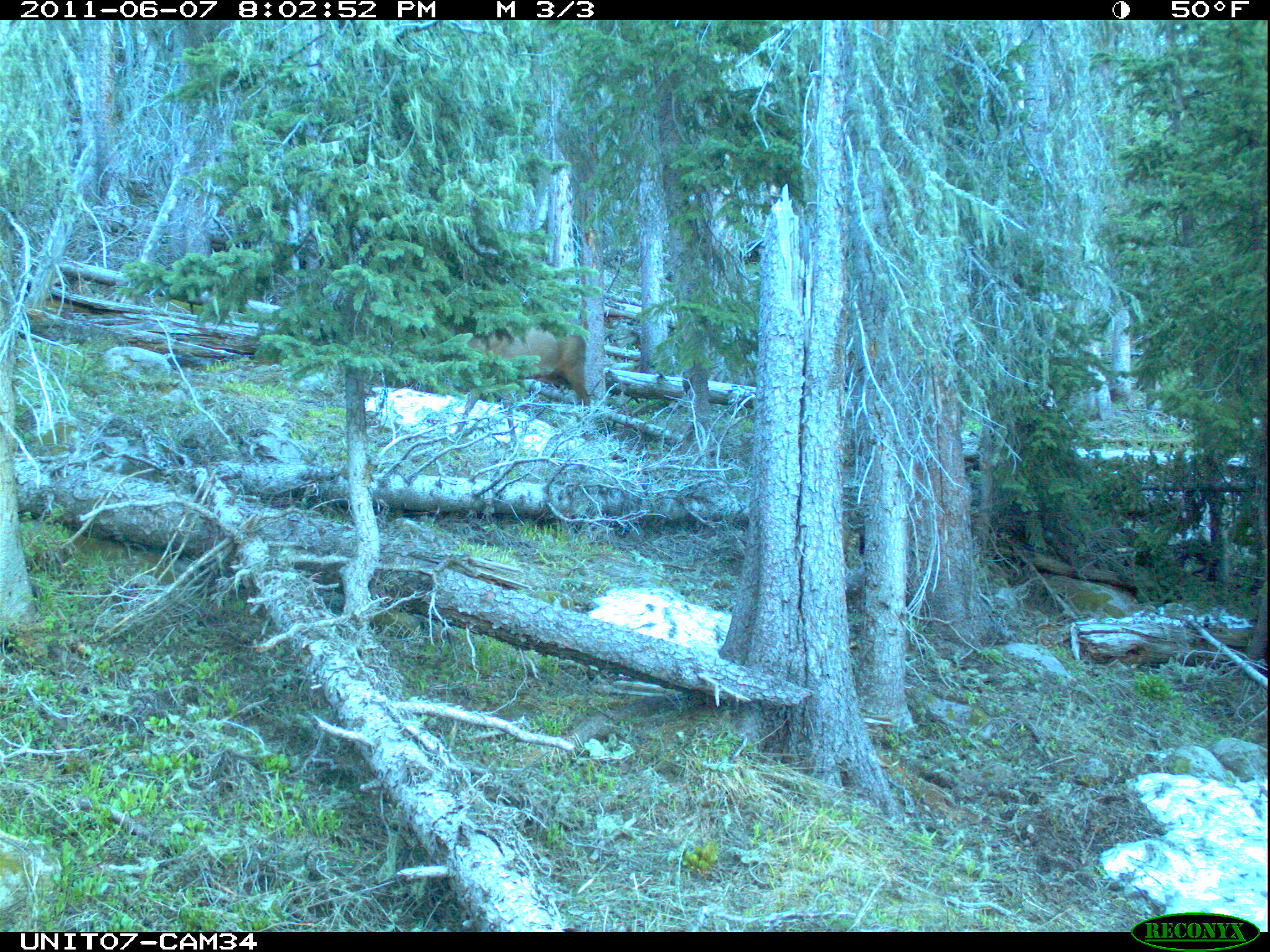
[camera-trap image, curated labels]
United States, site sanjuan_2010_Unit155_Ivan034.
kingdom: Animalia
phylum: Chordata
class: Mammalia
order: Artiodactyla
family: Cervidae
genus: Cervus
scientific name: Cervus elaphus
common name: red deer